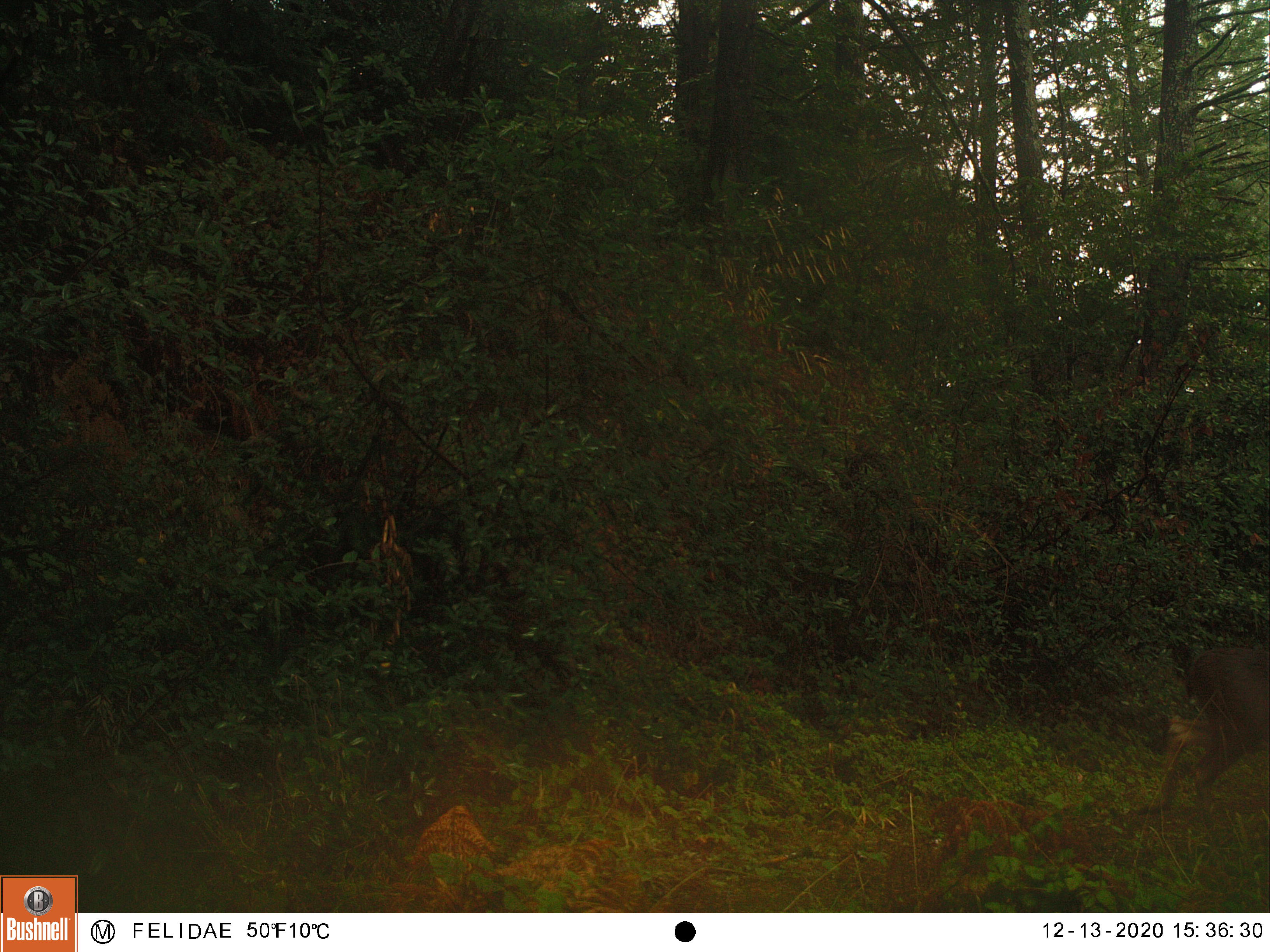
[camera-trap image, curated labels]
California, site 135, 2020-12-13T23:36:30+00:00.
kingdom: Animalia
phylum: Chordata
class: Mammalia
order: Artiodactyla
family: Cervidae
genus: Odocoileus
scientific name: Odocoileus hemionus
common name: mule deer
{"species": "mule deer (Odocoileus hemionus)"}